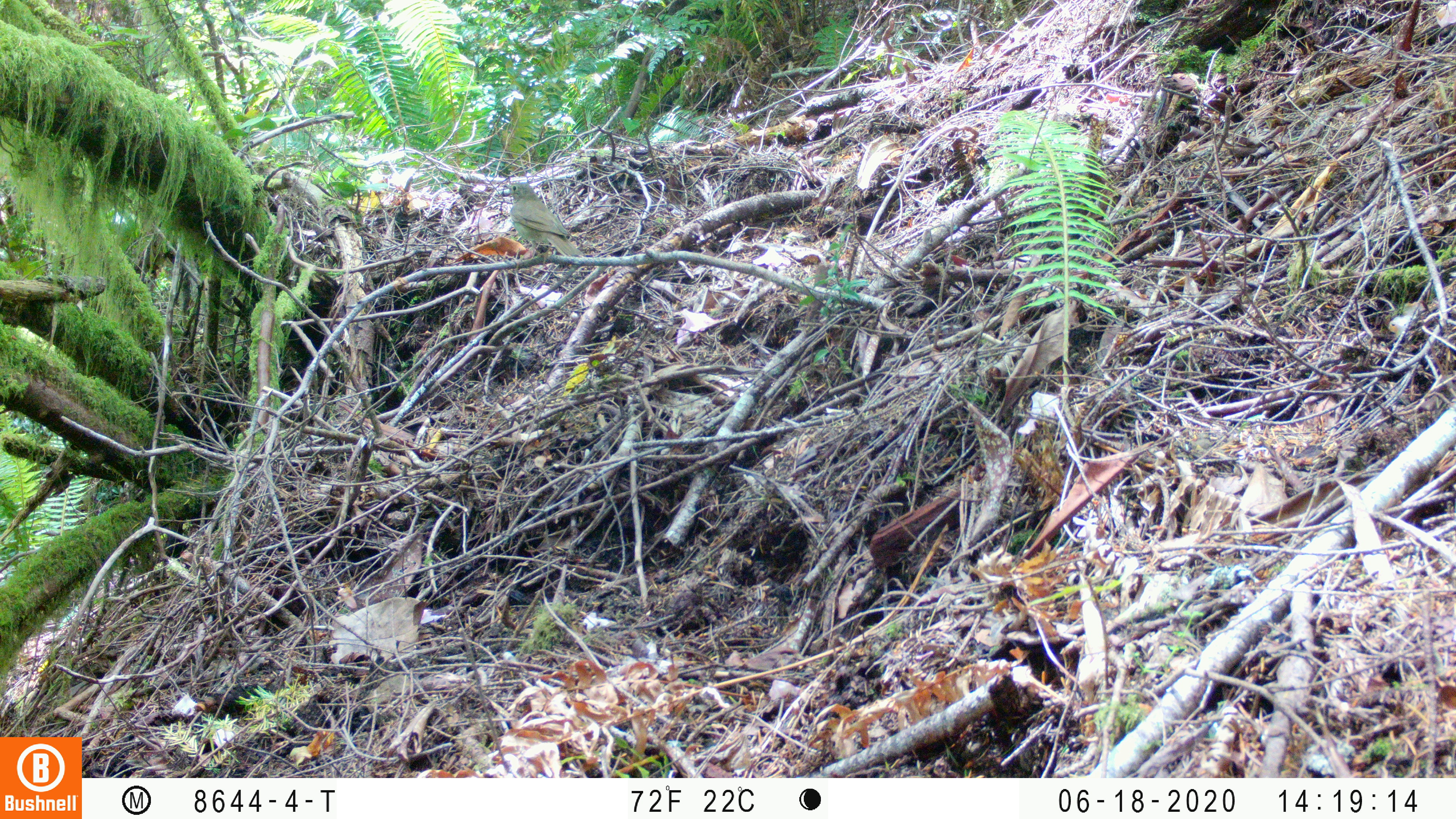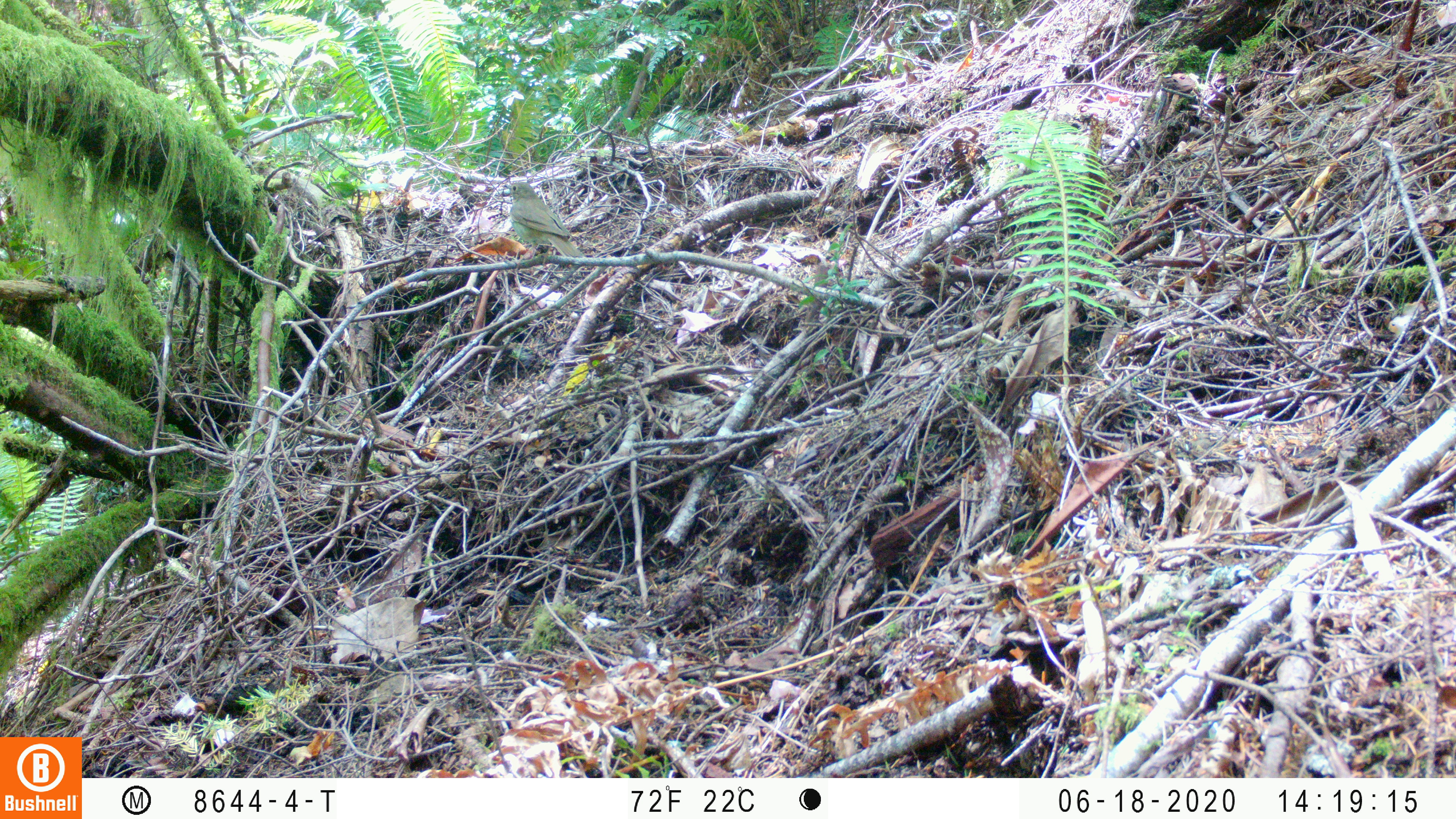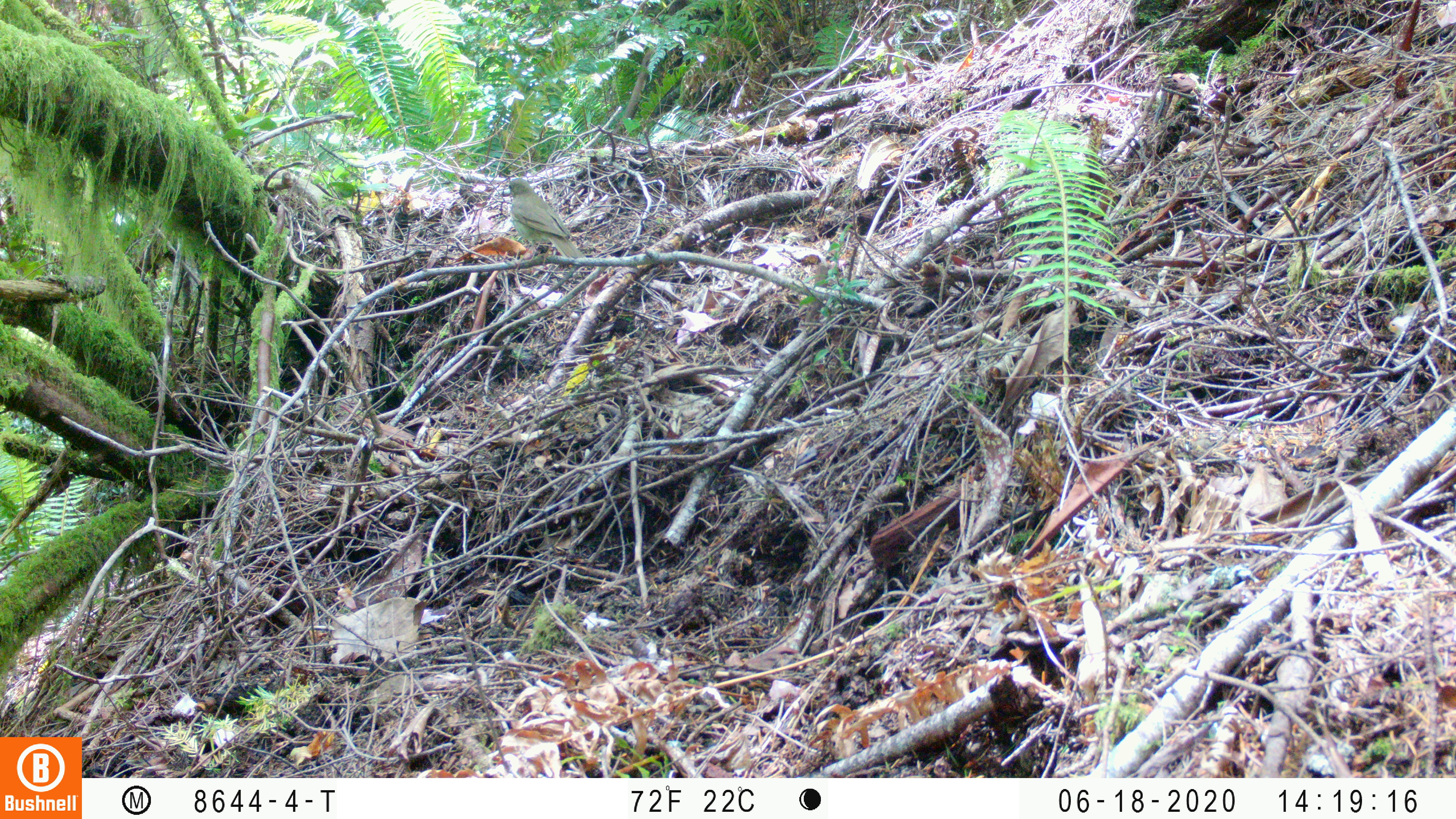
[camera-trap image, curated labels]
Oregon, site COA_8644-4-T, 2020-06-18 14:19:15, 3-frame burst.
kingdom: Animalia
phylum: Chordata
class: Aves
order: Passeriformes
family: Turdidae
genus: Catharus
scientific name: Catharus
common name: brown thrushes and nightingale-thrushes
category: catharus species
Catharus species (brown thrushes and nightingale-thrushes) (Catharus).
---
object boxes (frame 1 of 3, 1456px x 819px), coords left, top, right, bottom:
catharus species: 493, 171, 602, 289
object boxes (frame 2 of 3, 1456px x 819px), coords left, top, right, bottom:
catharus species: 497, 175, 593, 275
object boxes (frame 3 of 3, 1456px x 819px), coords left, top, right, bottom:
catharus species: 496, 170, 596, 271